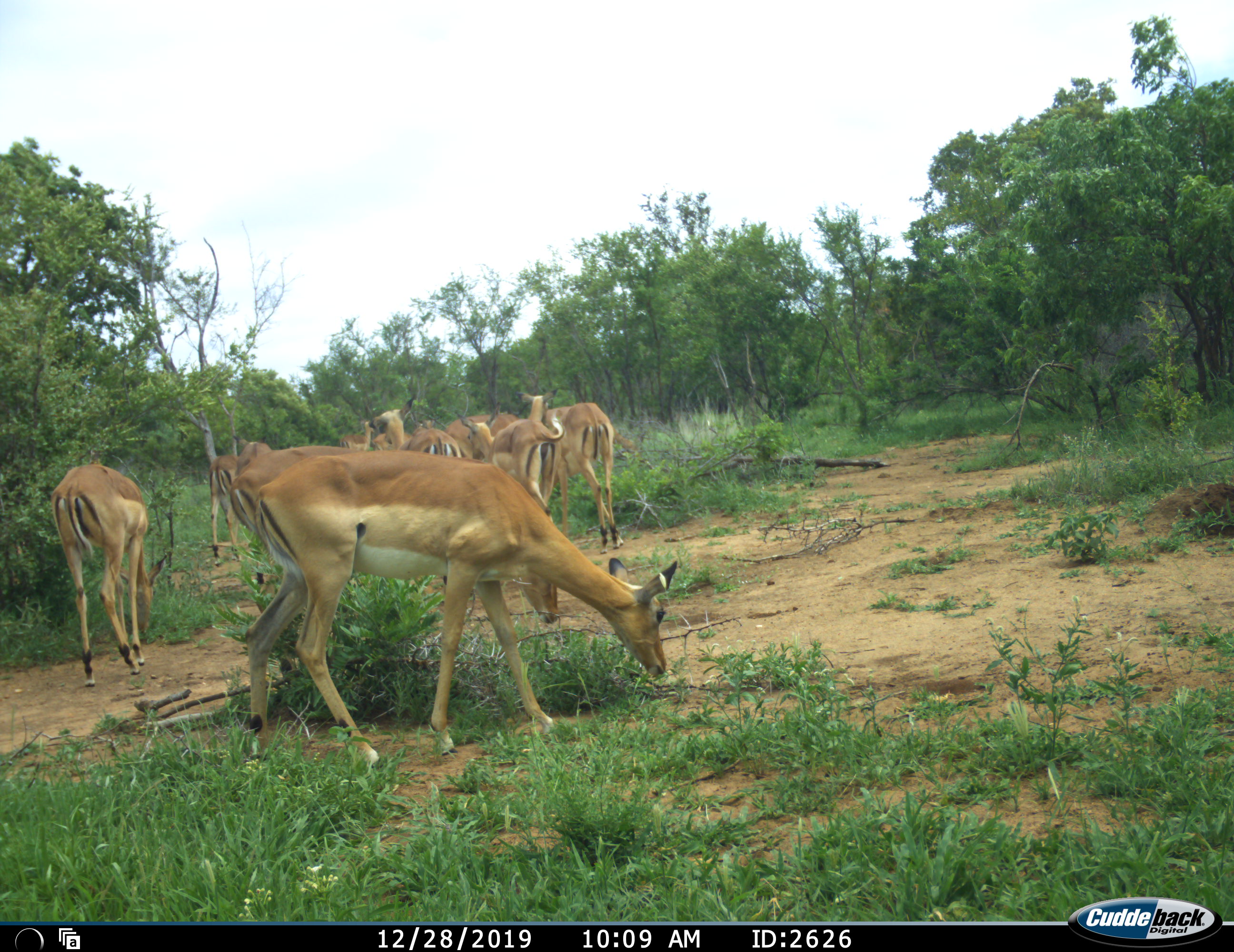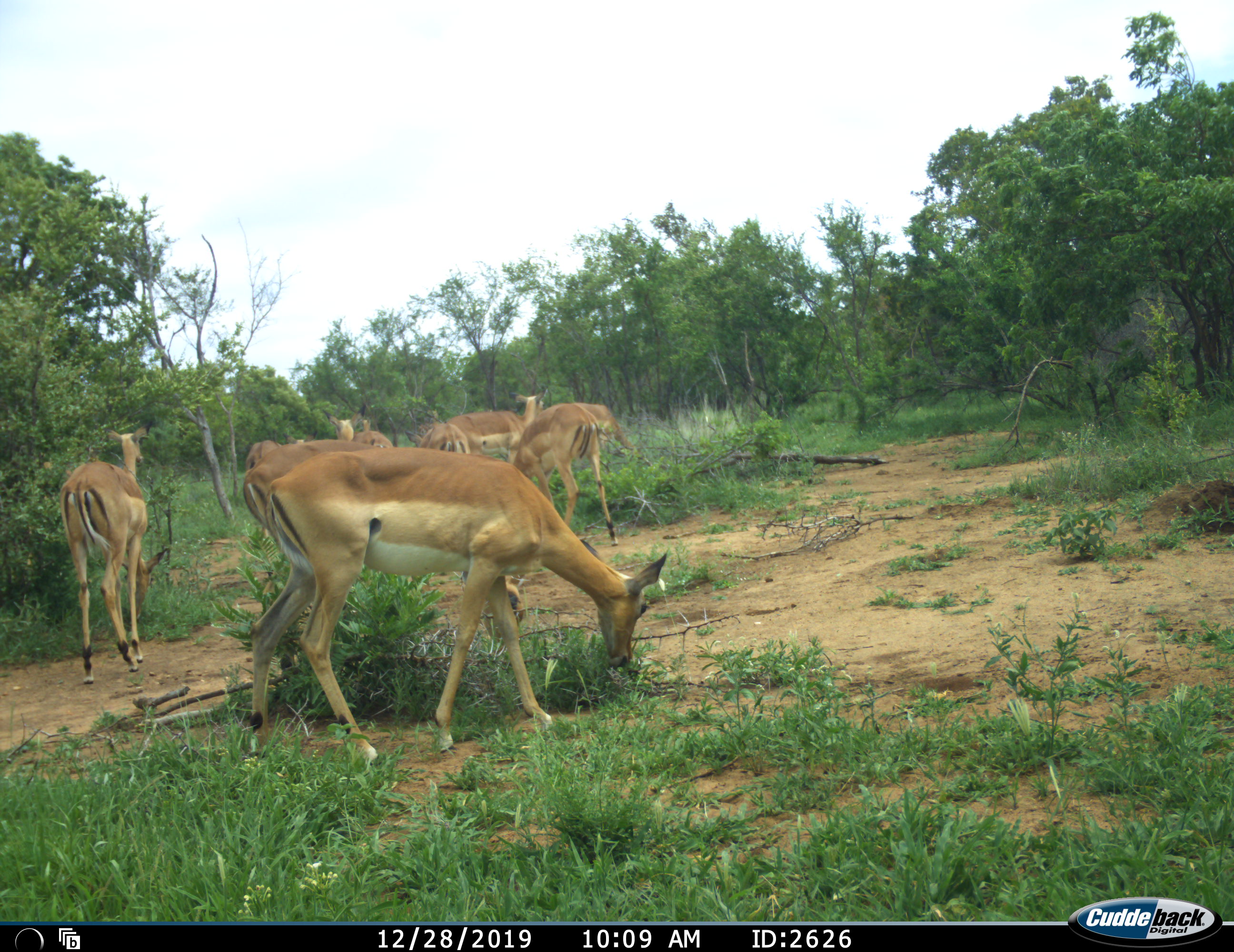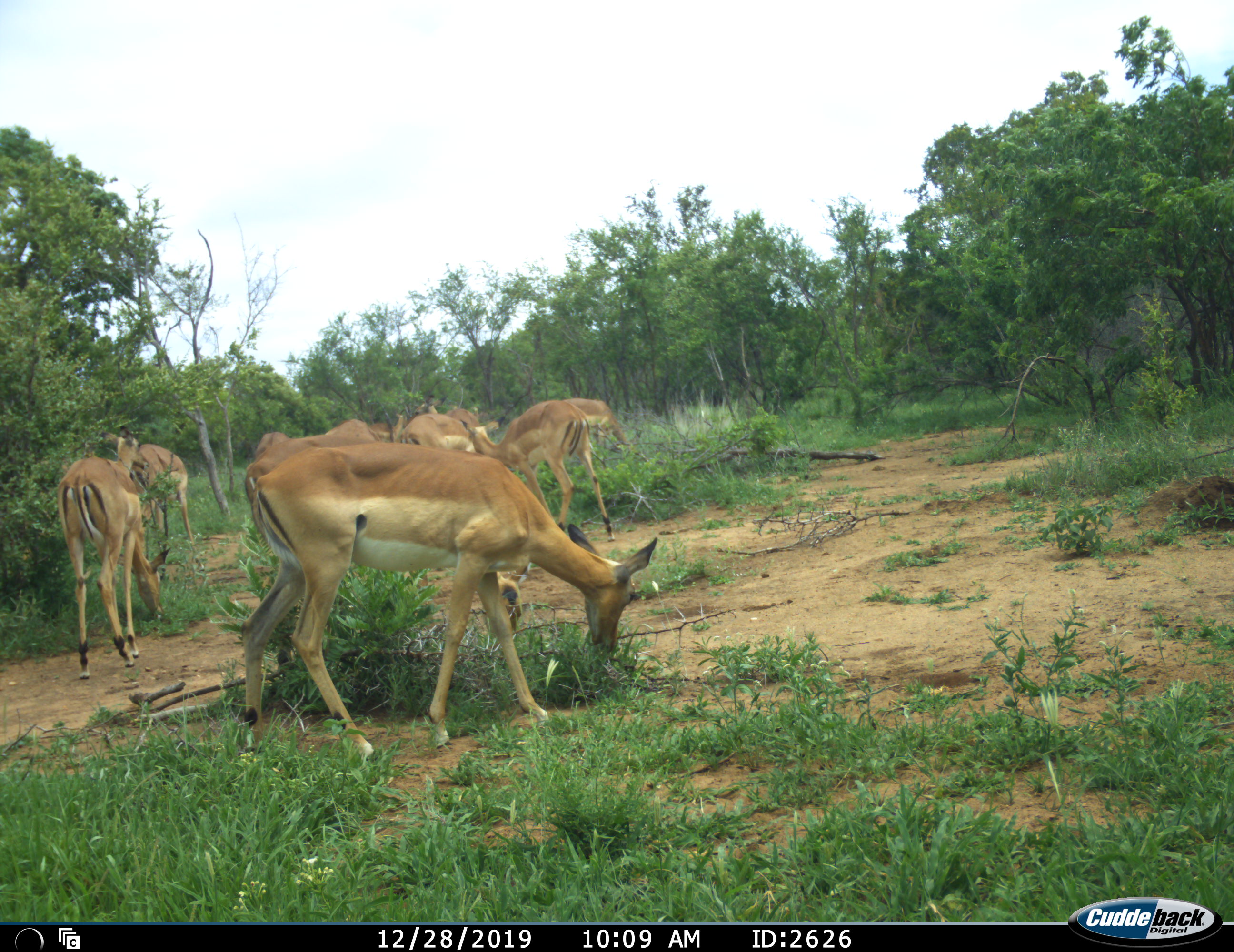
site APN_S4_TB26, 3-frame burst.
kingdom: Animalia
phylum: Chordata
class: Mammalia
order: Artiodactyla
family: Bovidae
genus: Aepyceros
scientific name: Aepyceros melampus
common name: impala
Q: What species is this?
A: Impala (Aepyceros melampus).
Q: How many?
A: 11-50.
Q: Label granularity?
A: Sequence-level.